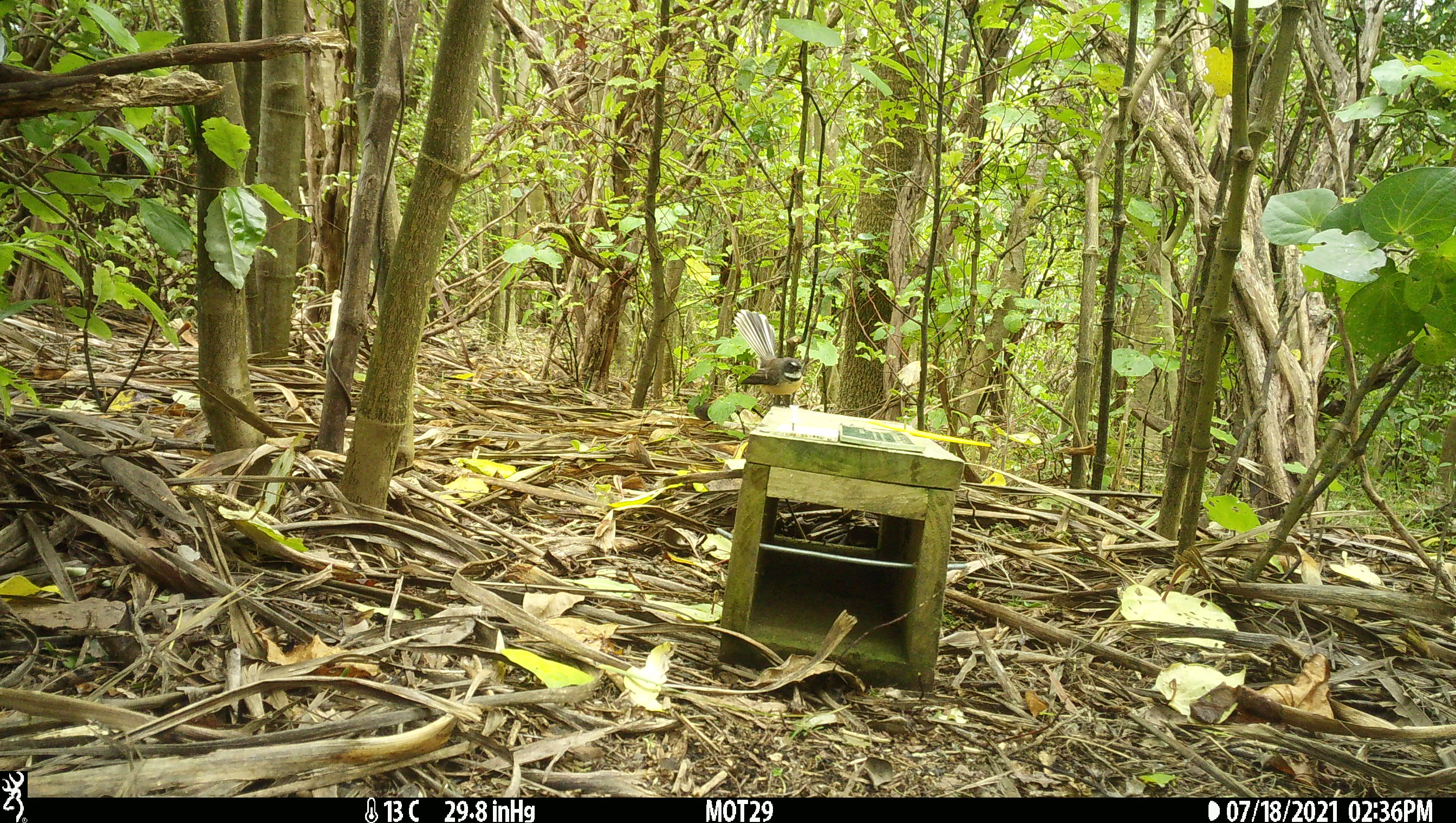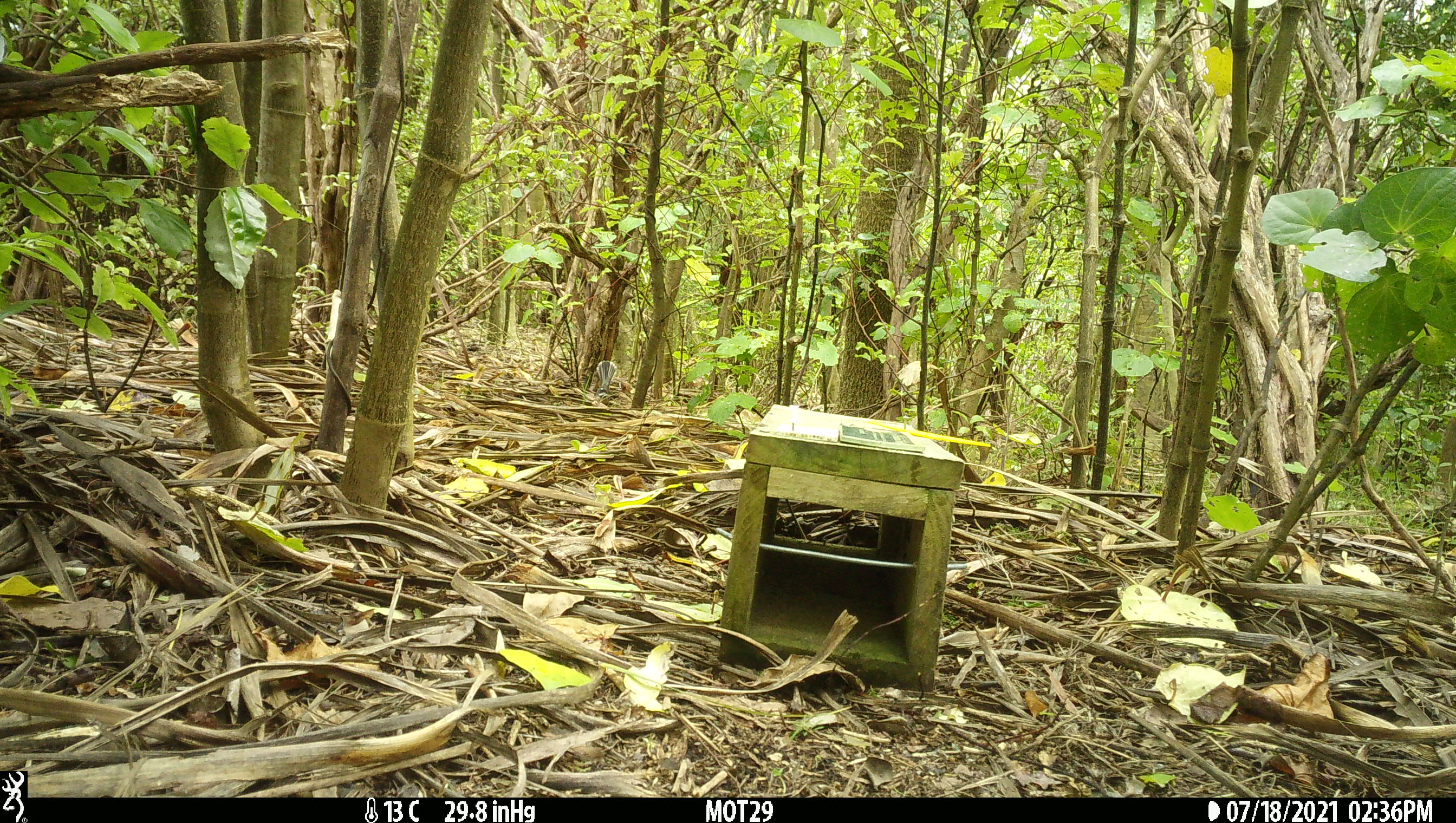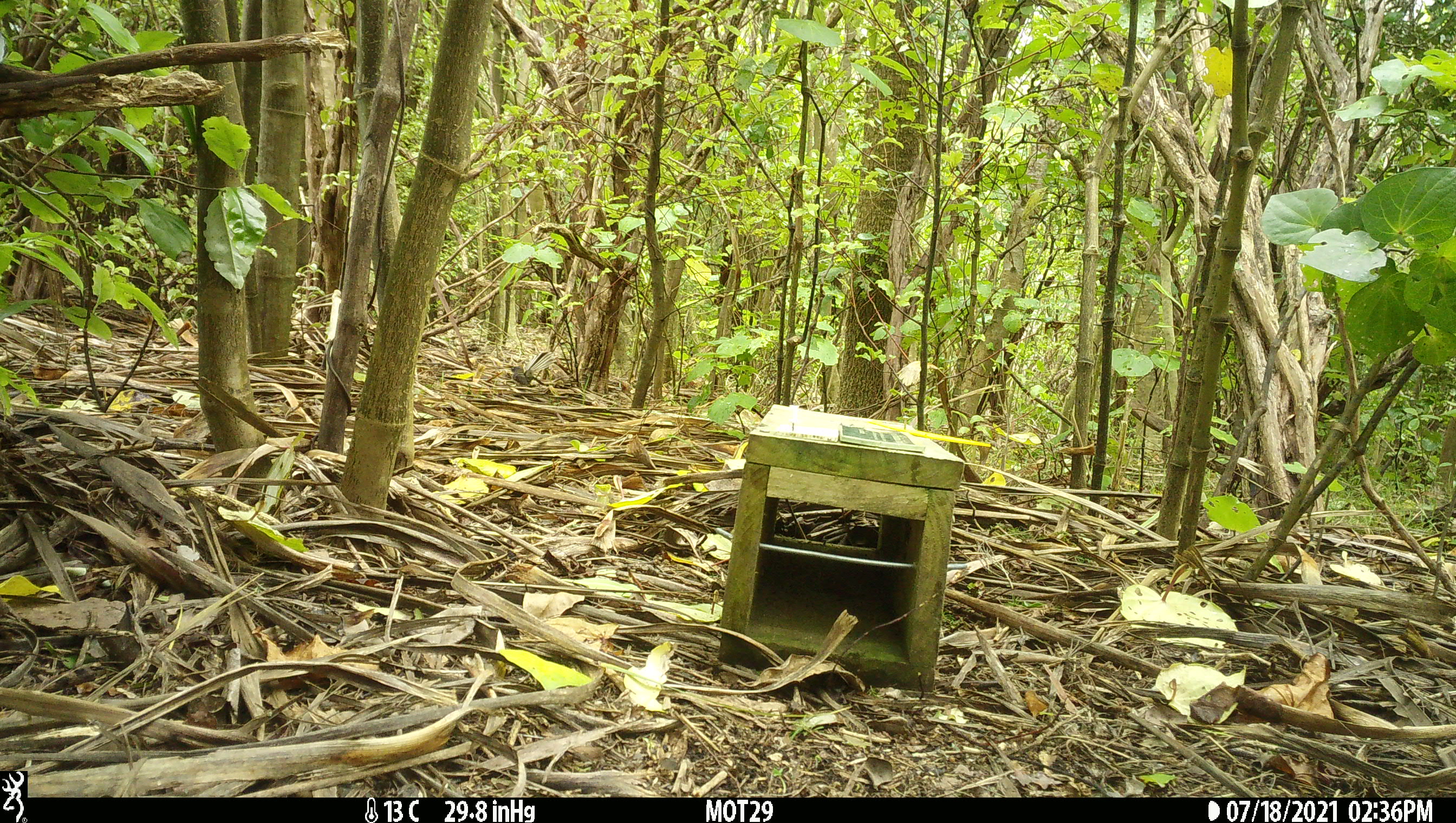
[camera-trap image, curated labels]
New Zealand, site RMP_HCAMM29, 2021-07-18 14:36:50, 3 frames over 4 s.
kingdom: Animalia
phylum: Chordata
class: Aves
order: Passeriformes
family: Rhipiduridae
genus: Rhipidura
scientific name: Rhipidura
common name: fantails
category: fantail